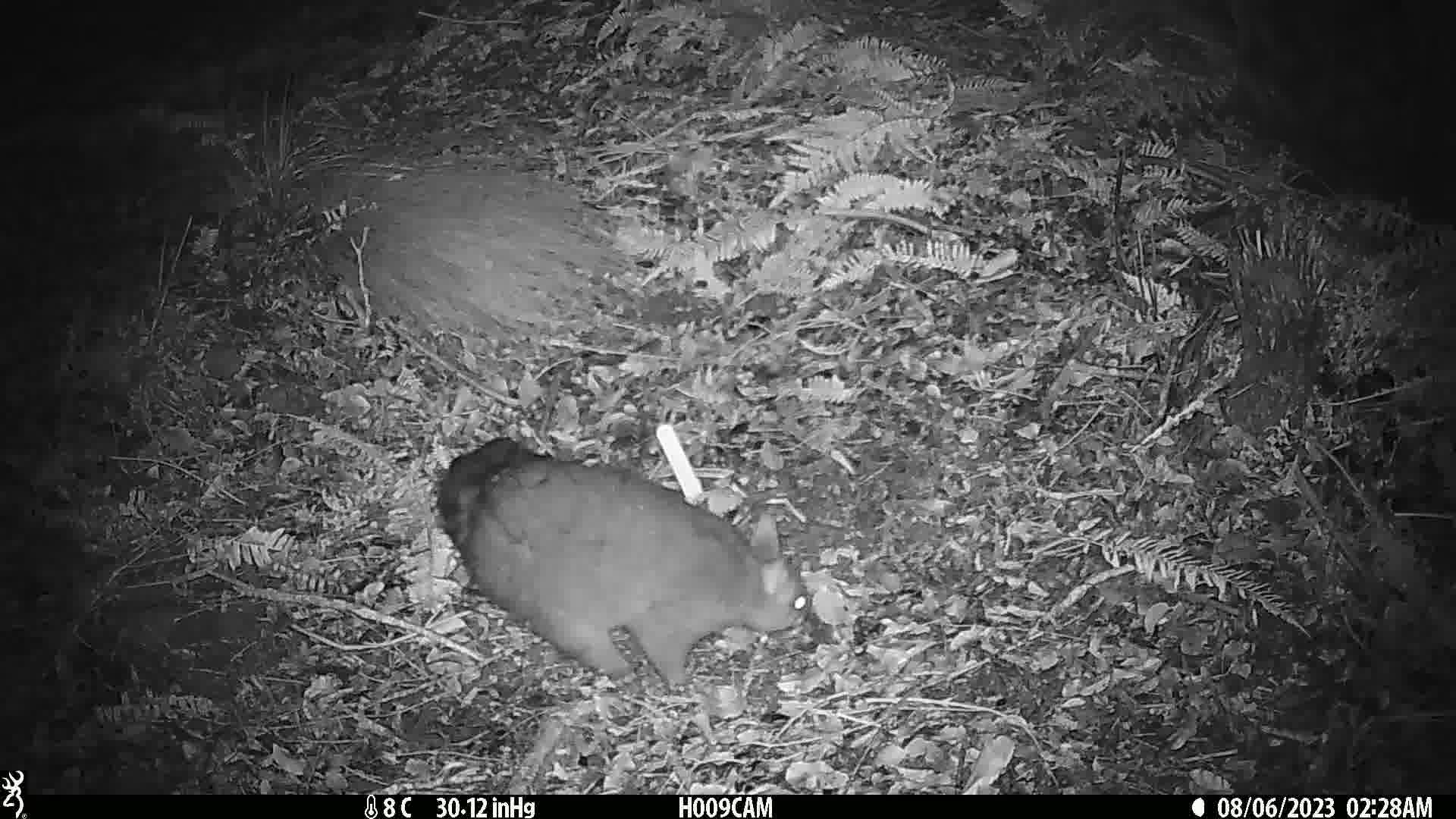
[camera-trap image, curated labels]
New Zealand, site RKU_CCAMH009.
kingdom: Animalia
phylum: Chordata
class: Mammalia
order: Diprotodontia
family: Phalangeridae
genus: Trichosurus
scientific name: Trichosurus vulpecula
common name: common brushtail possum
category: possum